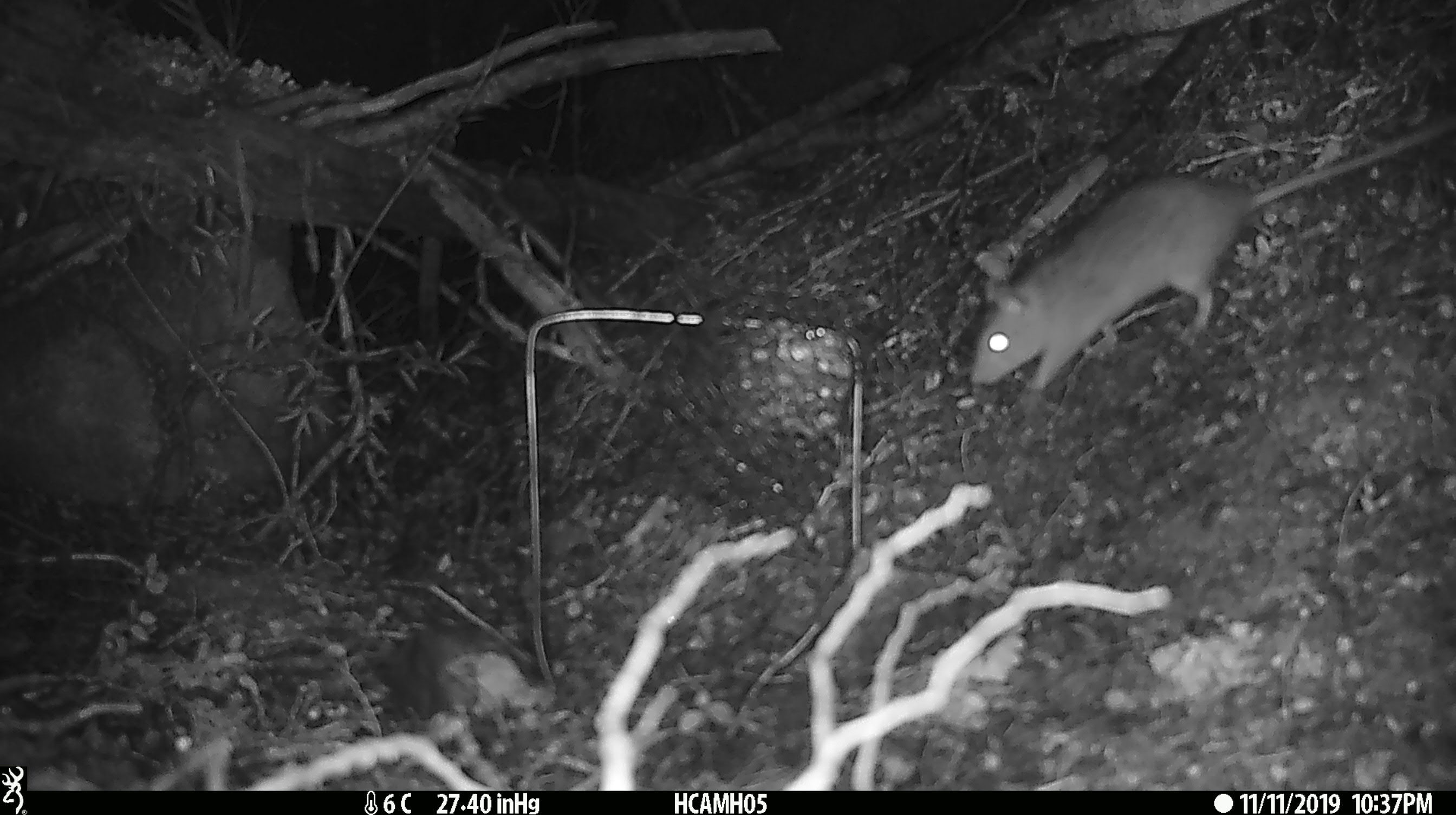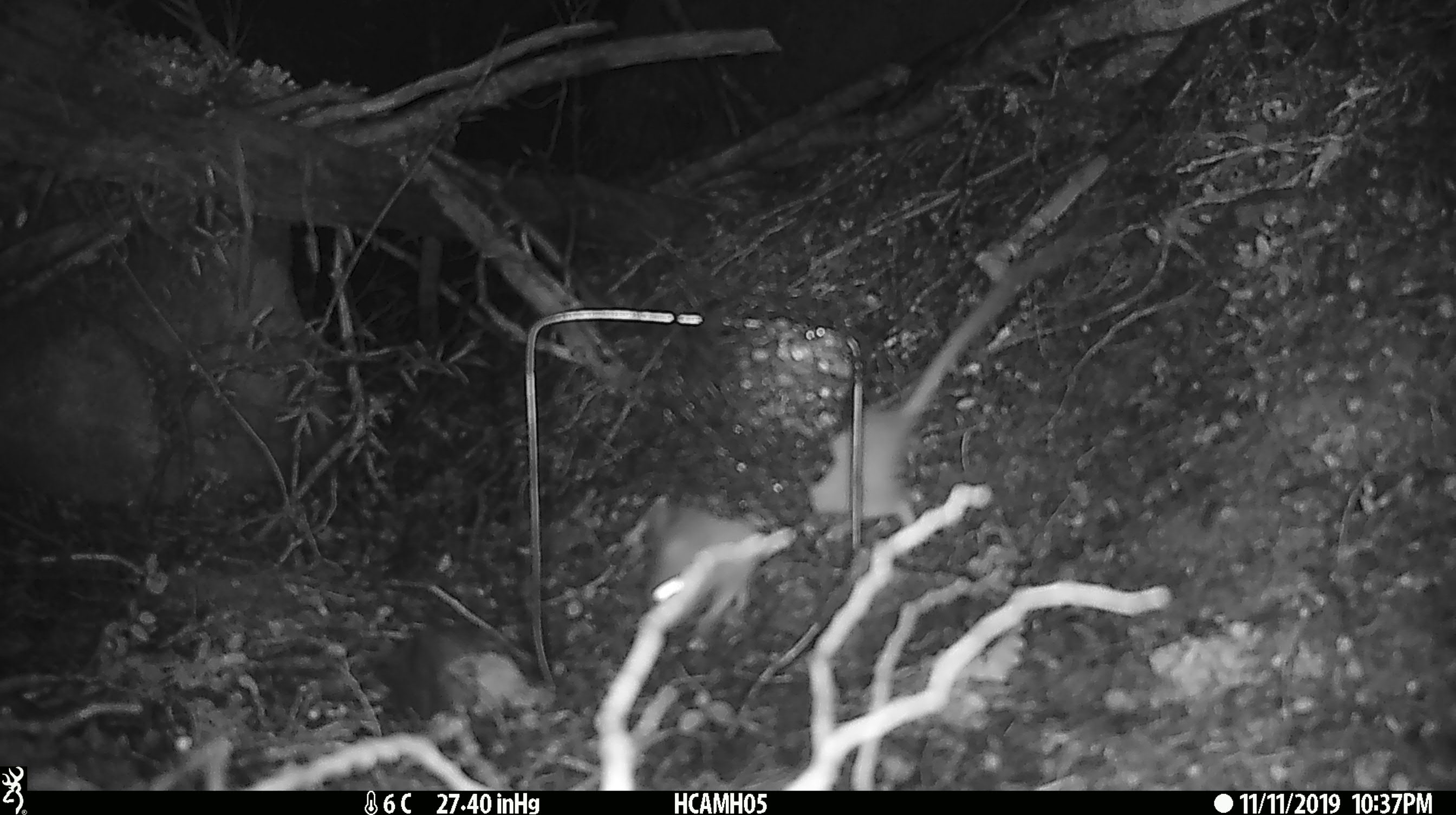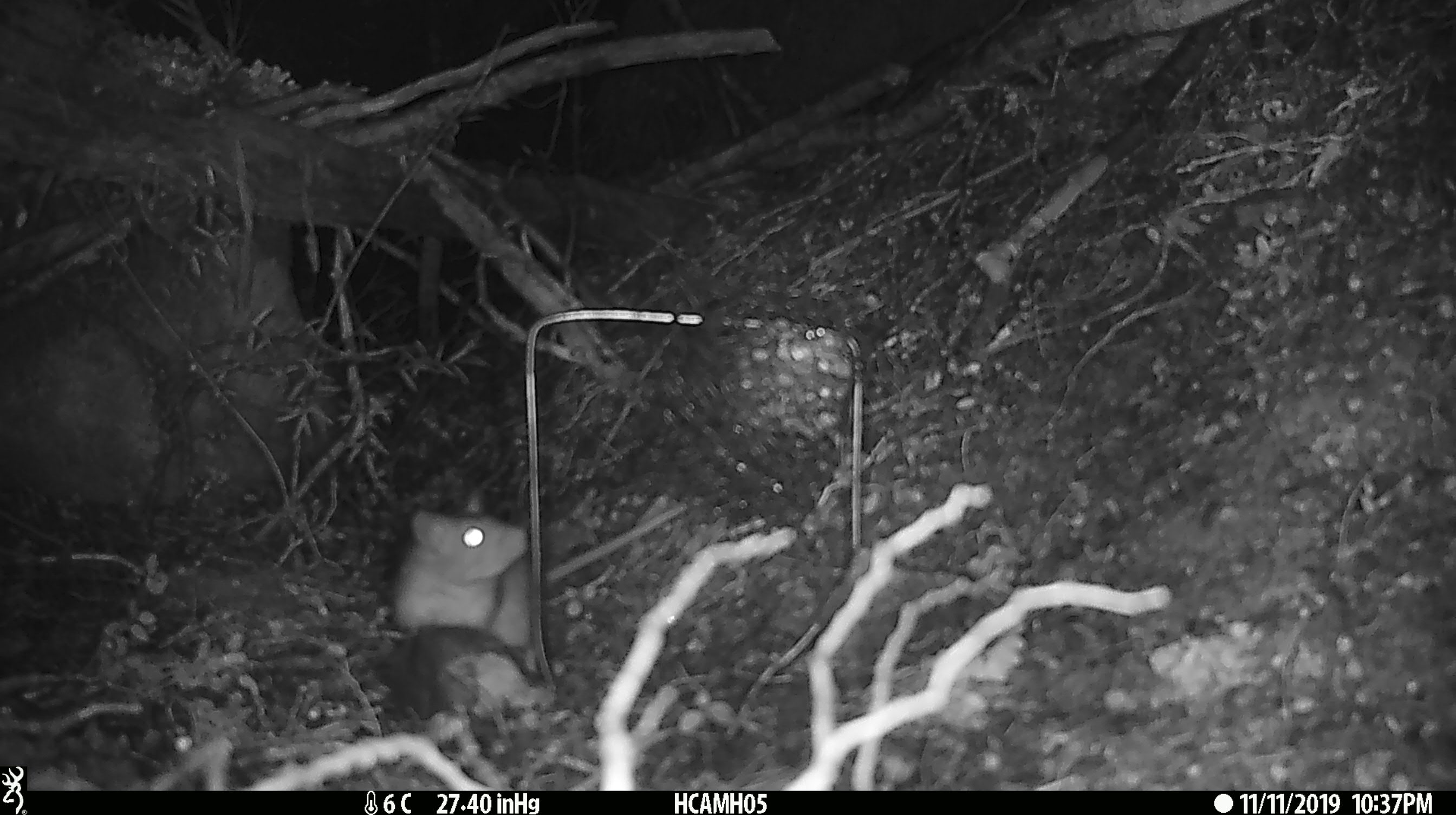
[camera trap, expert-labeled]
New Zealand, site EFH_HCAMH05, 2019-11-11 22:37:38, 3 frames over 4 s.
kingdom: Animalia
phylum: Chordata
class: Mammalia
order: Rodentia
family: Muridae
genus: Rattus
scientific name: Rattus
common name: rat